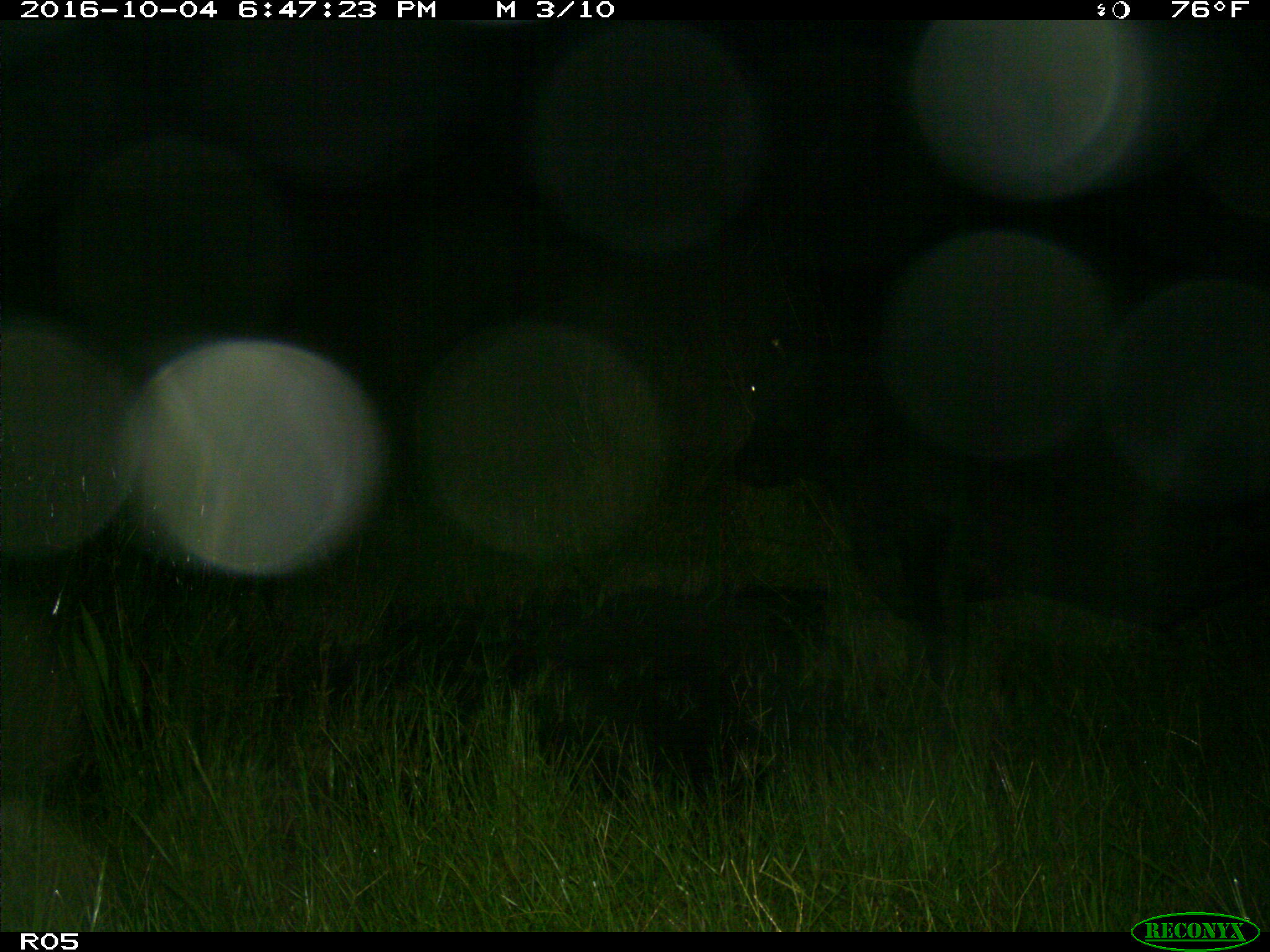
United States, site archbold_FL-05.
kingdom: Animalia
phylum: Chordata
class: Mammalia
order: Artiodactyla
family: Bovidae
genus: Bos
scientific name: Bos taurus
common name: domestic cow